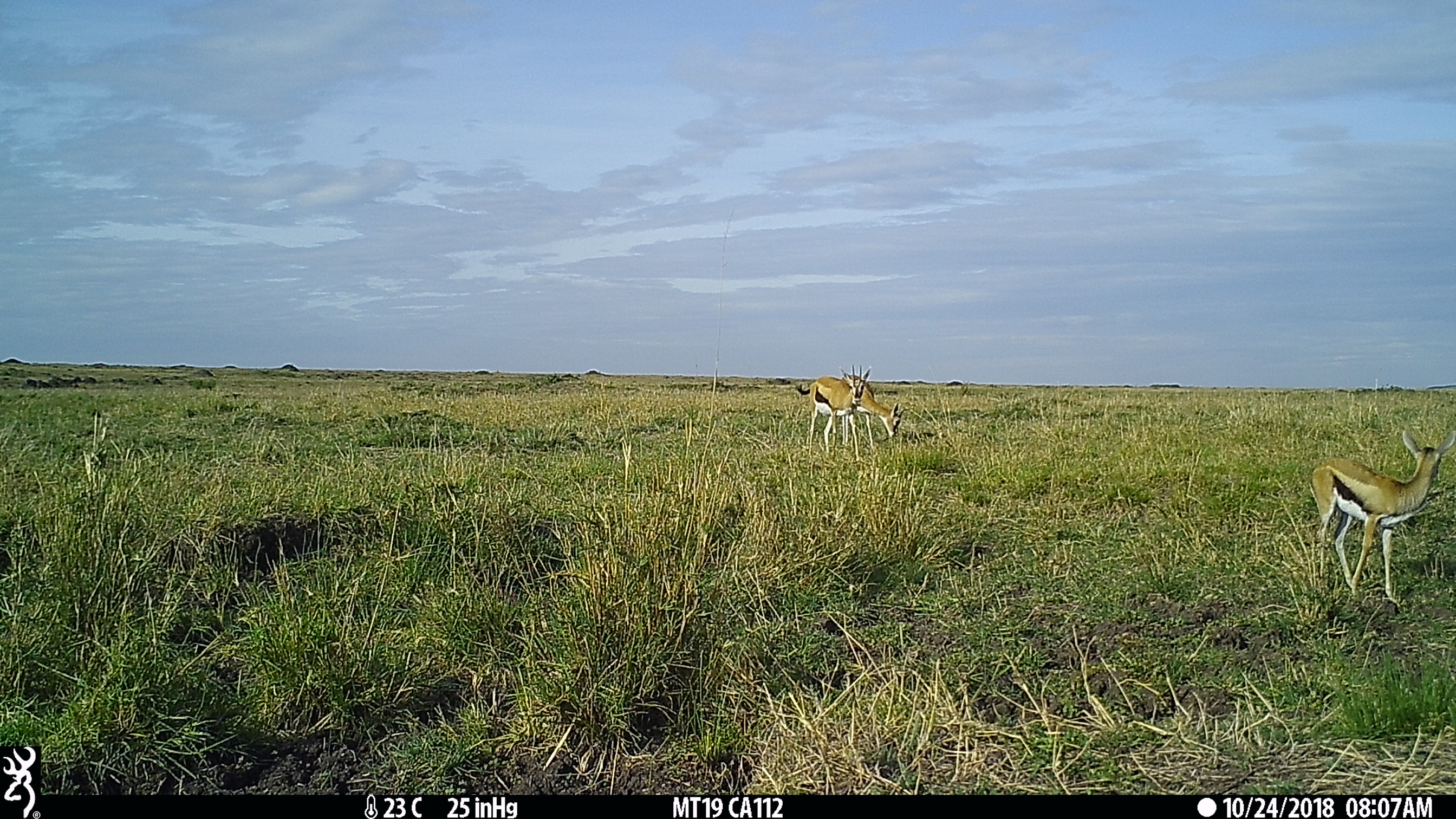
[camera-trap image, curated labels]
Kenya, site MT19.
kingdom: Animalia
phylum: Chordata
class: Mammalia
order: Artiodactyla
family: Bovidae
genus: Eudorcas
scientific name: Eudorcas thomsonii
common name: thomon's gazelle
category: gazelle thomsons